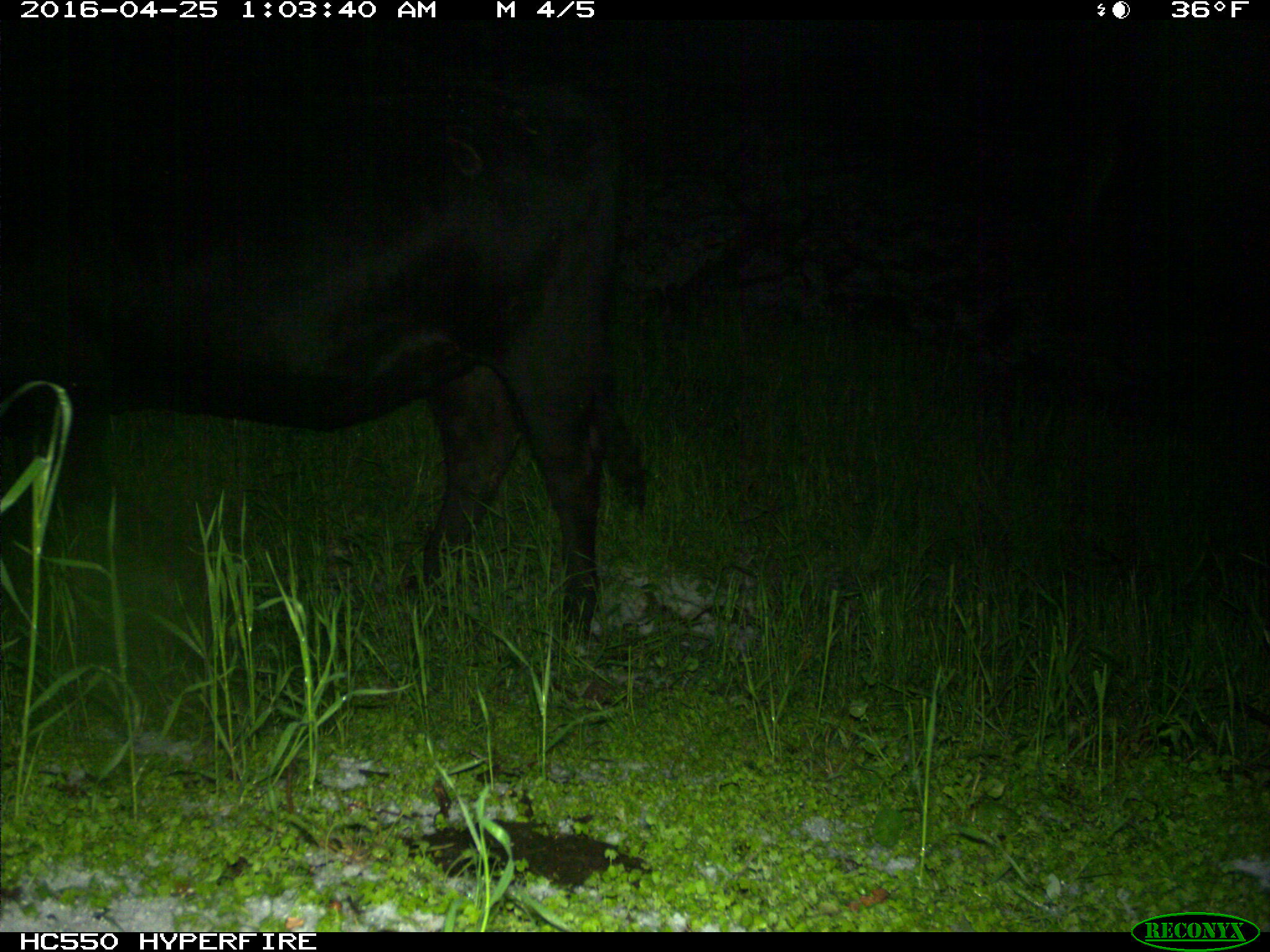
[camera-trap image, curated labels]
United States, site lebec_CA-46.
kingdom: Animalia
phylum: Chordata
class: Mammalia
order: Artiodactyla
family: Bovidae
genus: Bos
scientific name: Bos taurus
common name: domestic cow